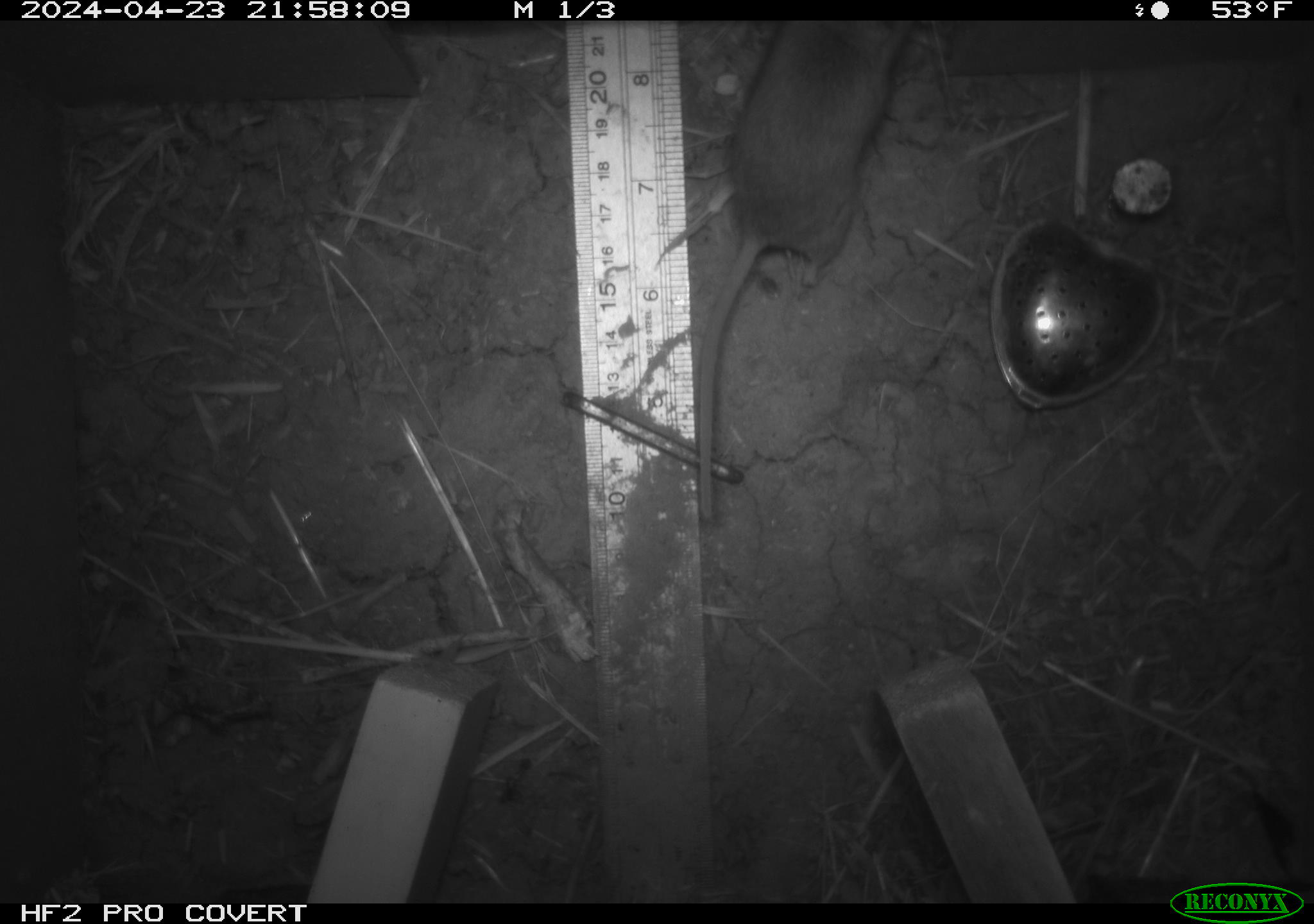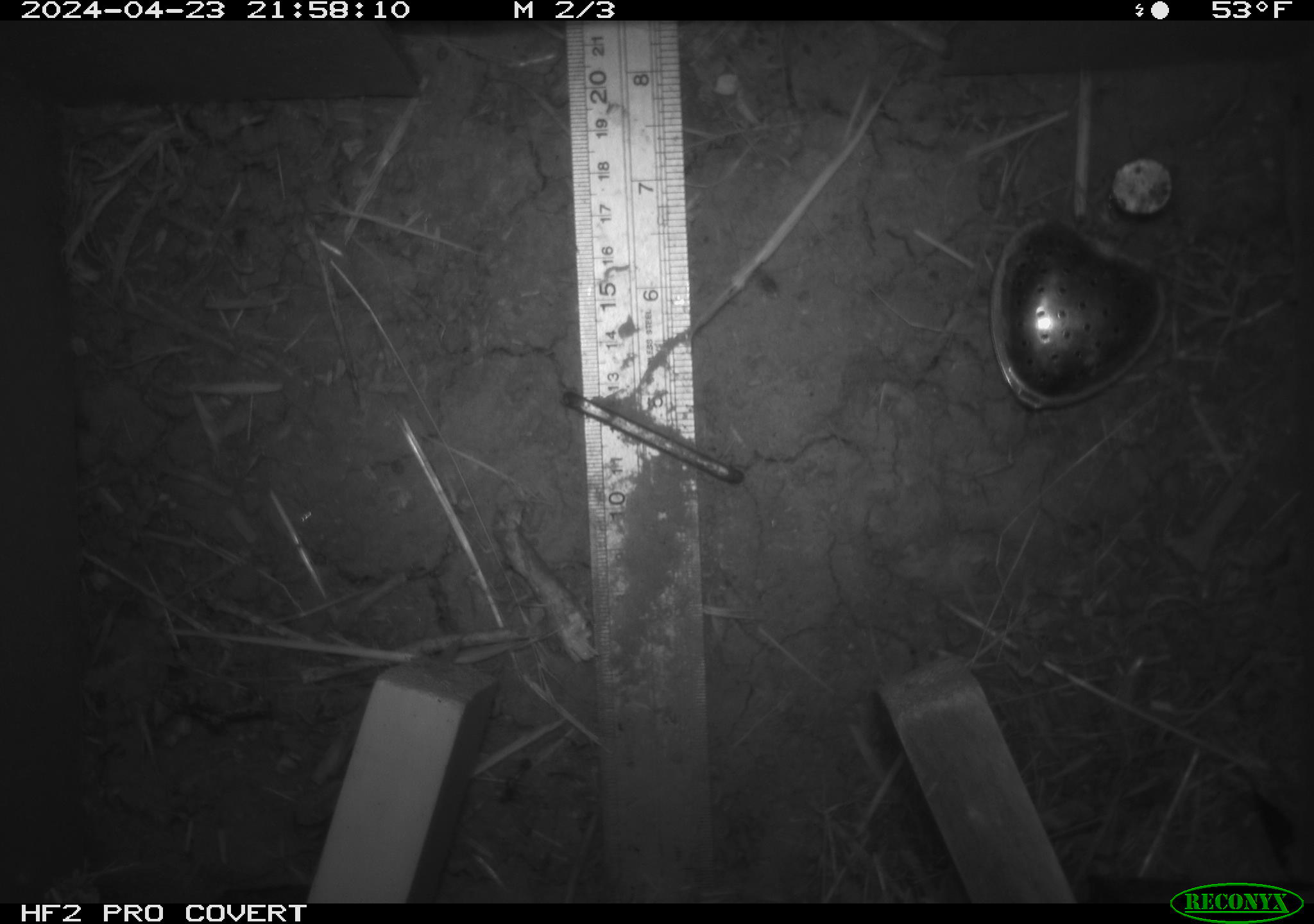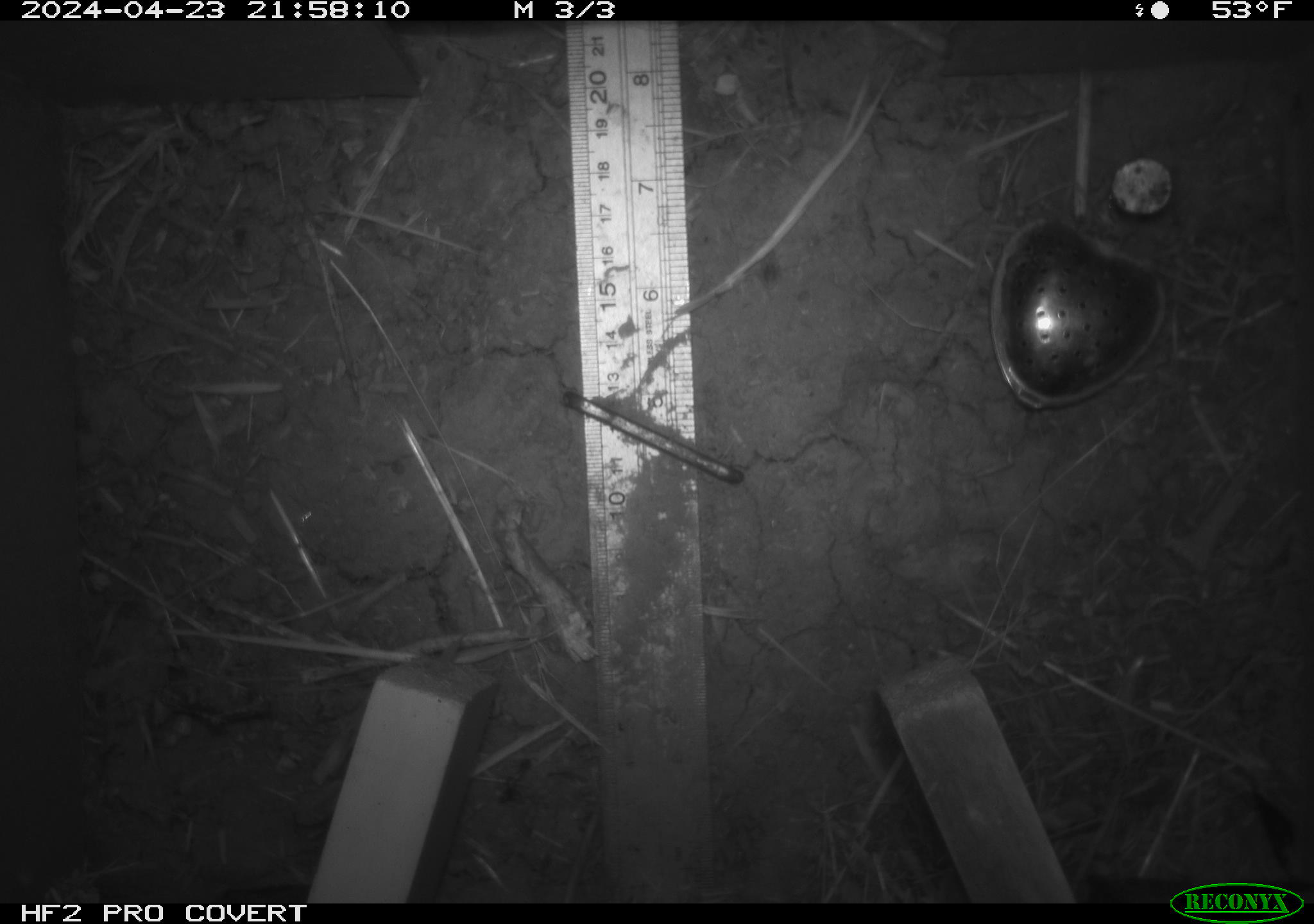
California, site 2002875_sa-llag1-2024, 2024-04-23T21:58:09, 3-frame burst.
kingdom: Animalia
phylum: Chordata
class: Mammalia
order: Rodentia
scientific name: Rodentia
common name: mouse species